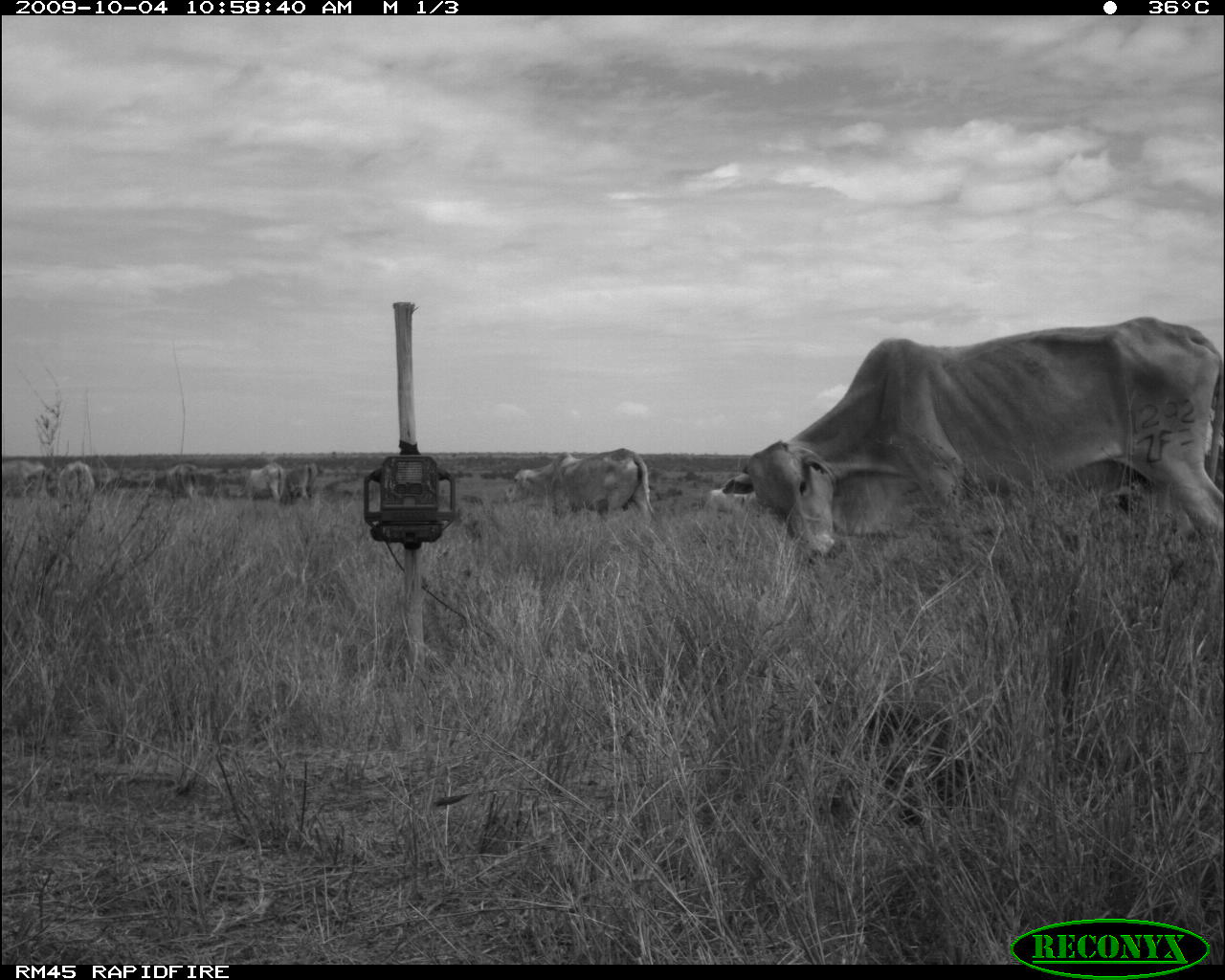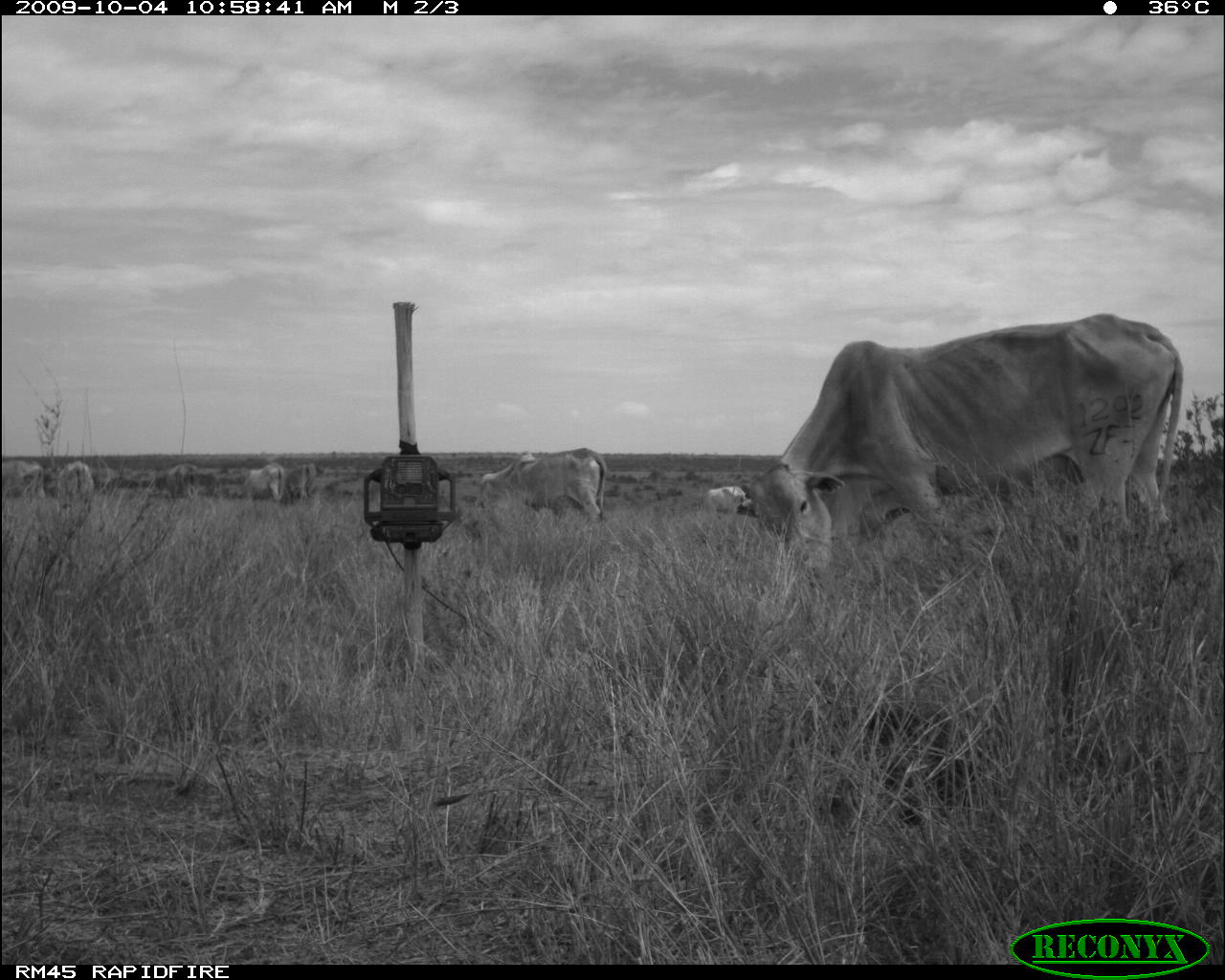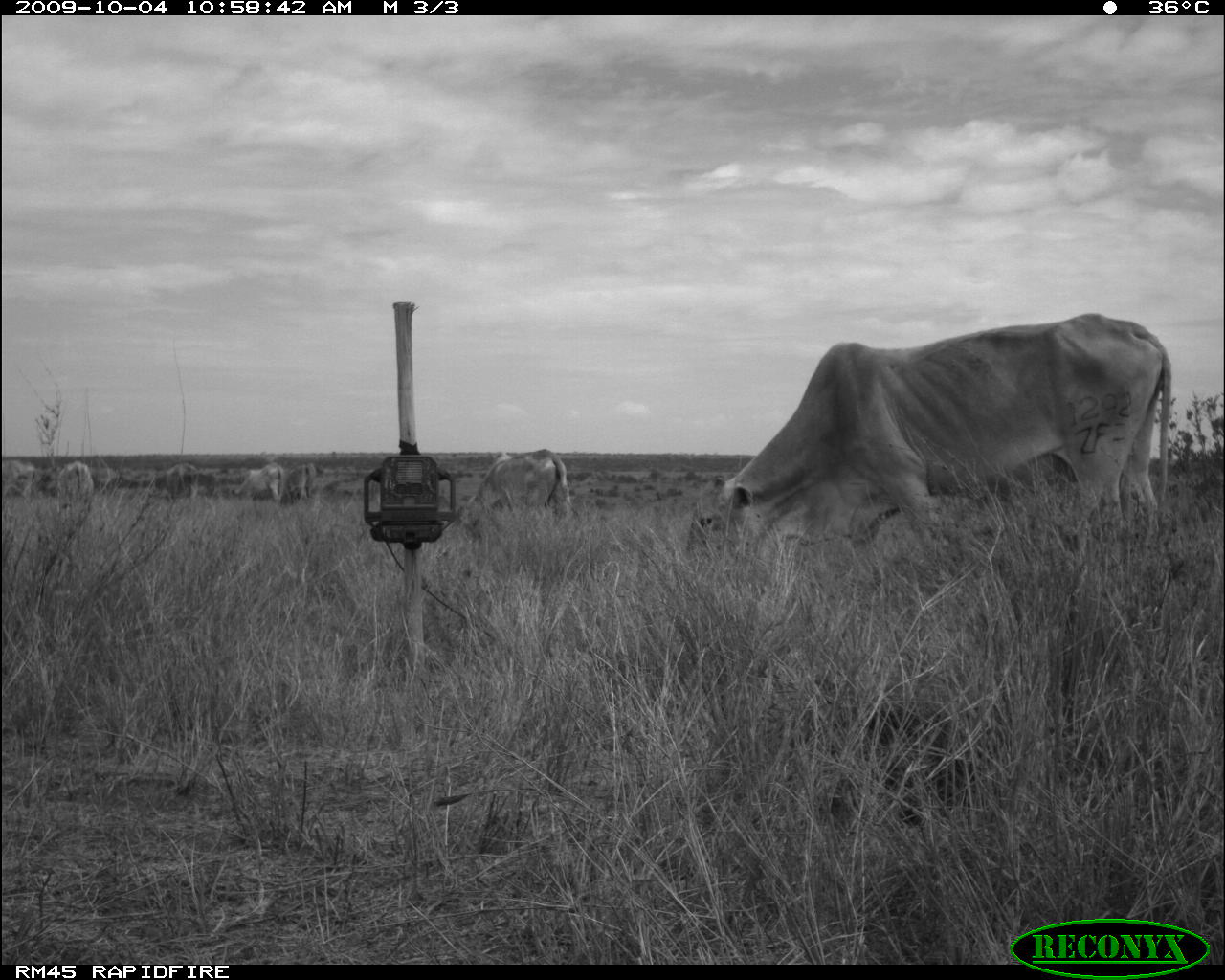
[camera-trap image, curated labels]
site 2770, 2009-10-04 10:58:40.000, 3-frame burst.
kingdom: Animalia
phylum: Chordata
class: Mammalia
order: Artiodactyla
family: Bovidae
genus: Bos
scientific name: Bos taurus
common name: domestic cattle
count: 6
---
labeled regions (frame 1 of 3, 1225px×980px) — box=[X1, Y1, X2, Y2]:
bos taurus: box=[720, 315, 1225, 572]; box=[503, 446, 656, 532]; box=[708, 486, 779, 522]; box=[0, 458, 56, 503]; box=[55, 458, 103, 506]; box=[234, 461, 283, 507]; box=[149, 462, 202, 499]; box=[276, 462, 323, 501]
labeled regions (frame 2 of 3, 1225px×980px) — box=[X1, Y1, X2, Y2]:
bos taurus: box=[739, 309, 1185, 553]; box=[476, 447, 605, 526]; box=[703, 485, 753, 526]; box=[1, 459, 48, 502]; box=[47, 461, 95, 501]; box=[236, 464, 286, 502]; box=[154, 463, 200, 498]; box=[284, 463, 317, 501]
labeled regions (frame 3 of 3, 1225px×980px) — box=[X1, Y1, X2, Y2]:
bos taurus: box=[465, 448, 575, 521]; box=[232, 464, 284, 503]; box=[47, 461, 93, 504]; box=[1, 458, 42, 502]; box=[160, 465, 208, 498]; box=[284, 461, 316, 502]; box=[100, 476, 157, 491]